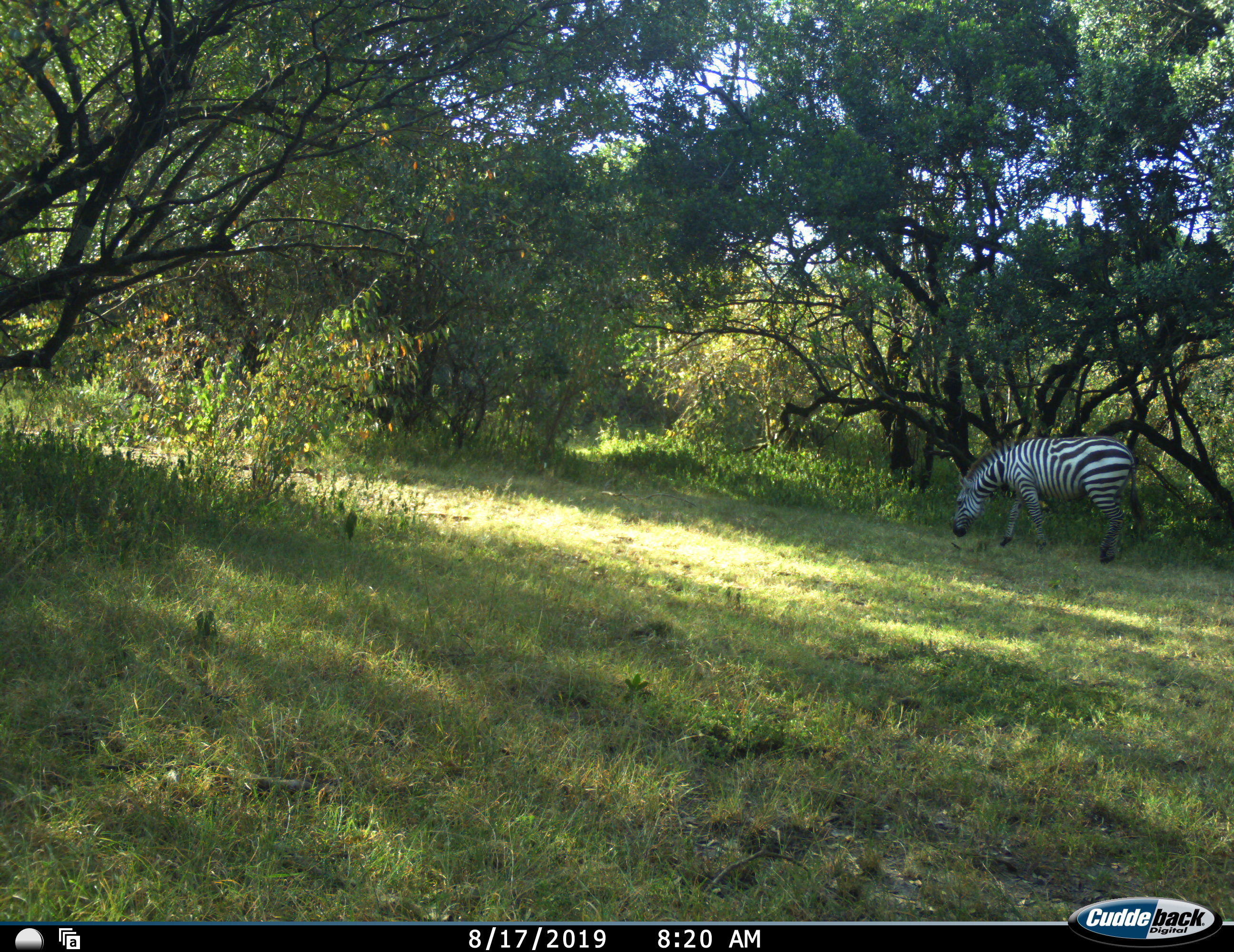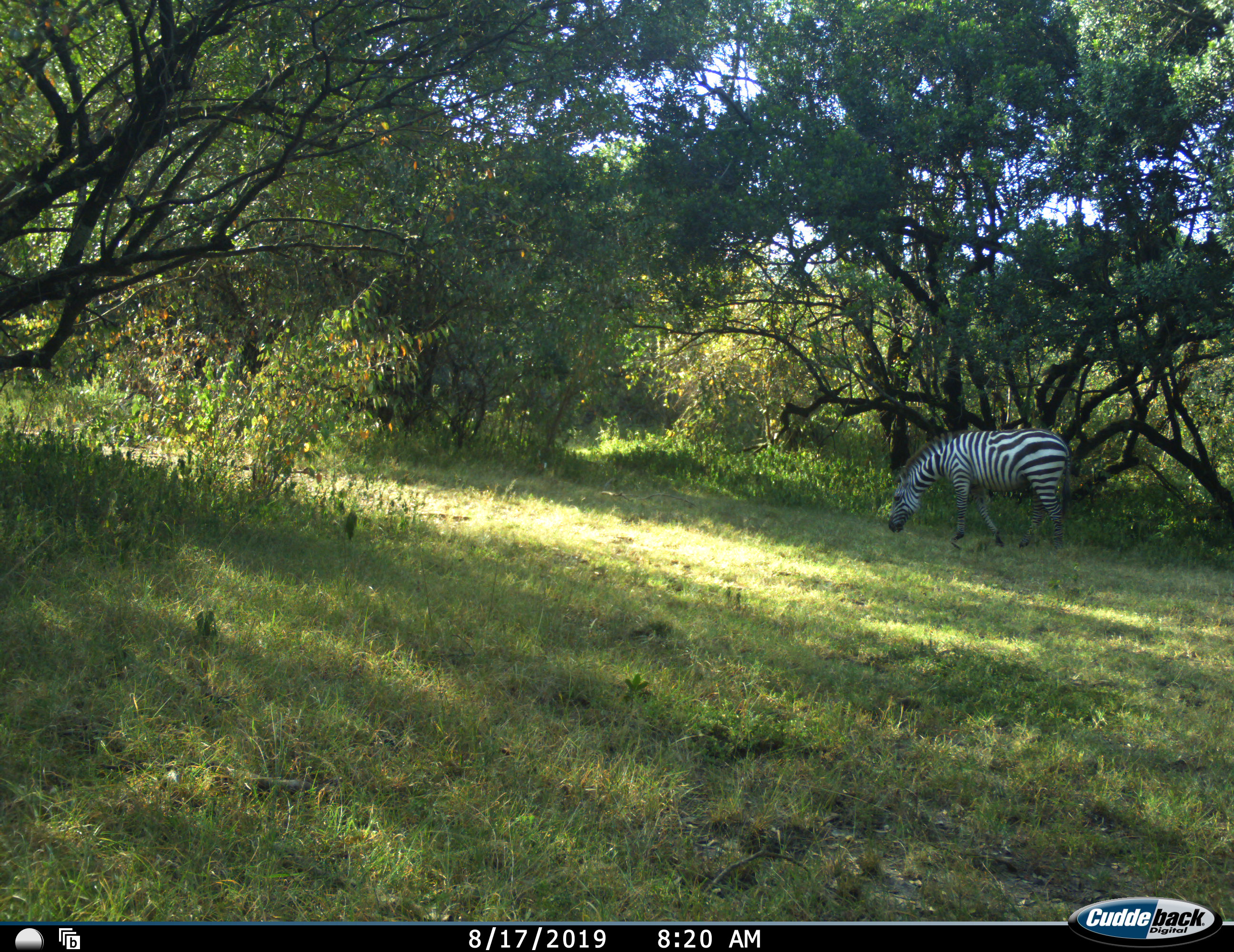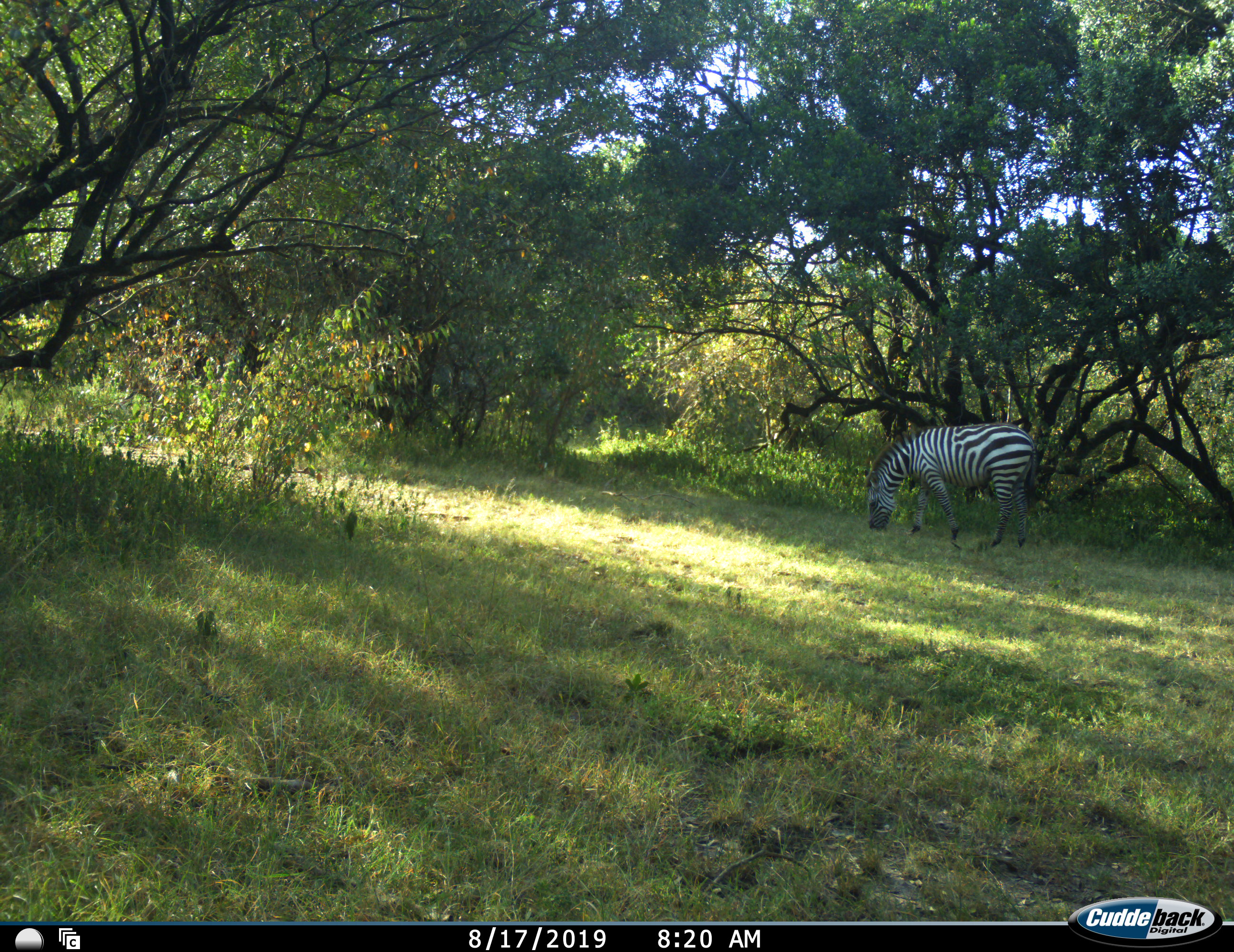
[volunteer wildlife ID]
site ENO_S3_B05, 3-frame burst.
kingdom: Animalia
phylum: Chordata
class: Mammalia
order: Perissodactyla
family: Equidae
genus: Equus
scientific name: Equus quagga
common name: plains zebra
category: zebraplains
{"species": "zebraplains (plains zebra) (Equus quagga)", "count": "1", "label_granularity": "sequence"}